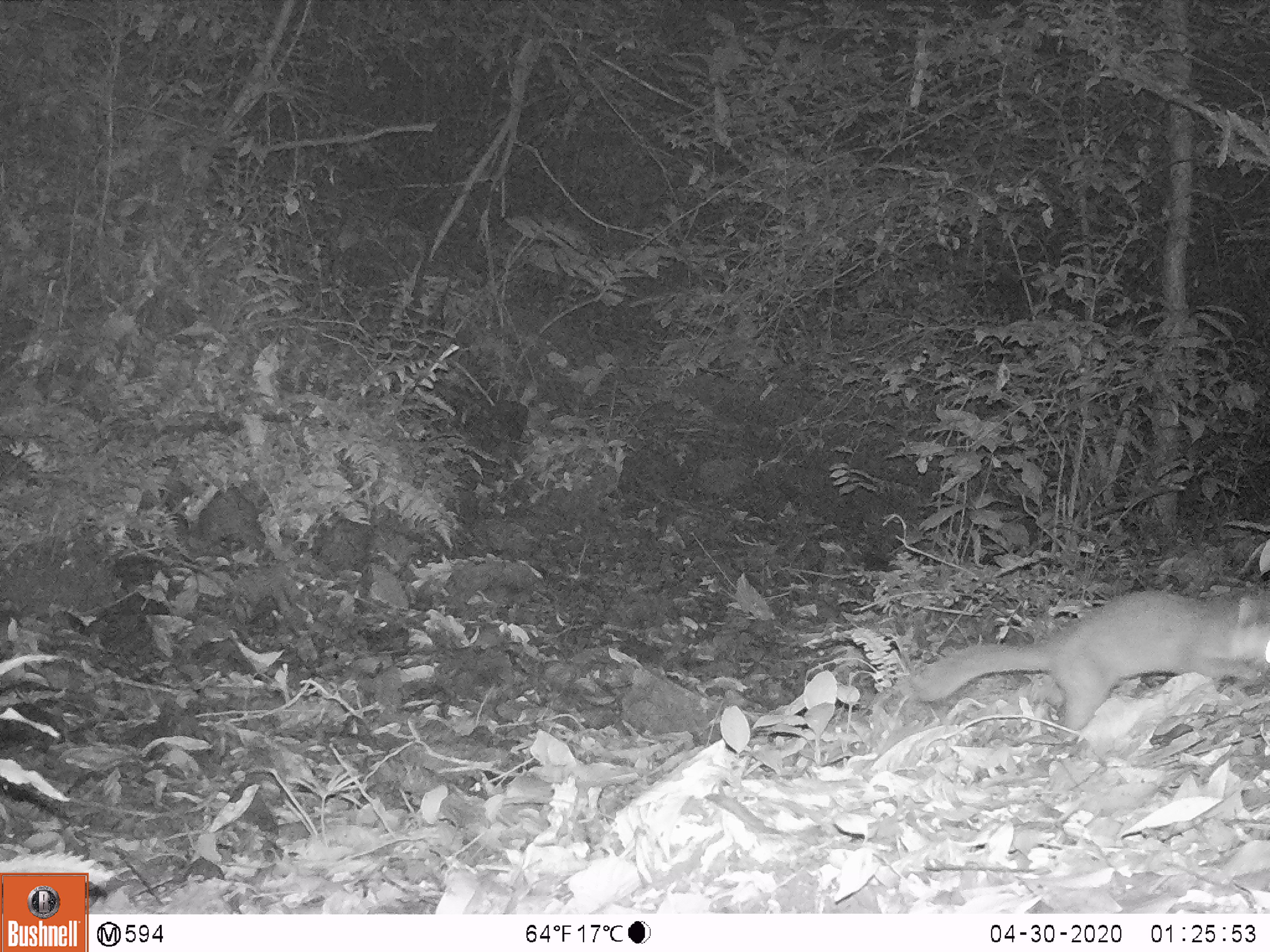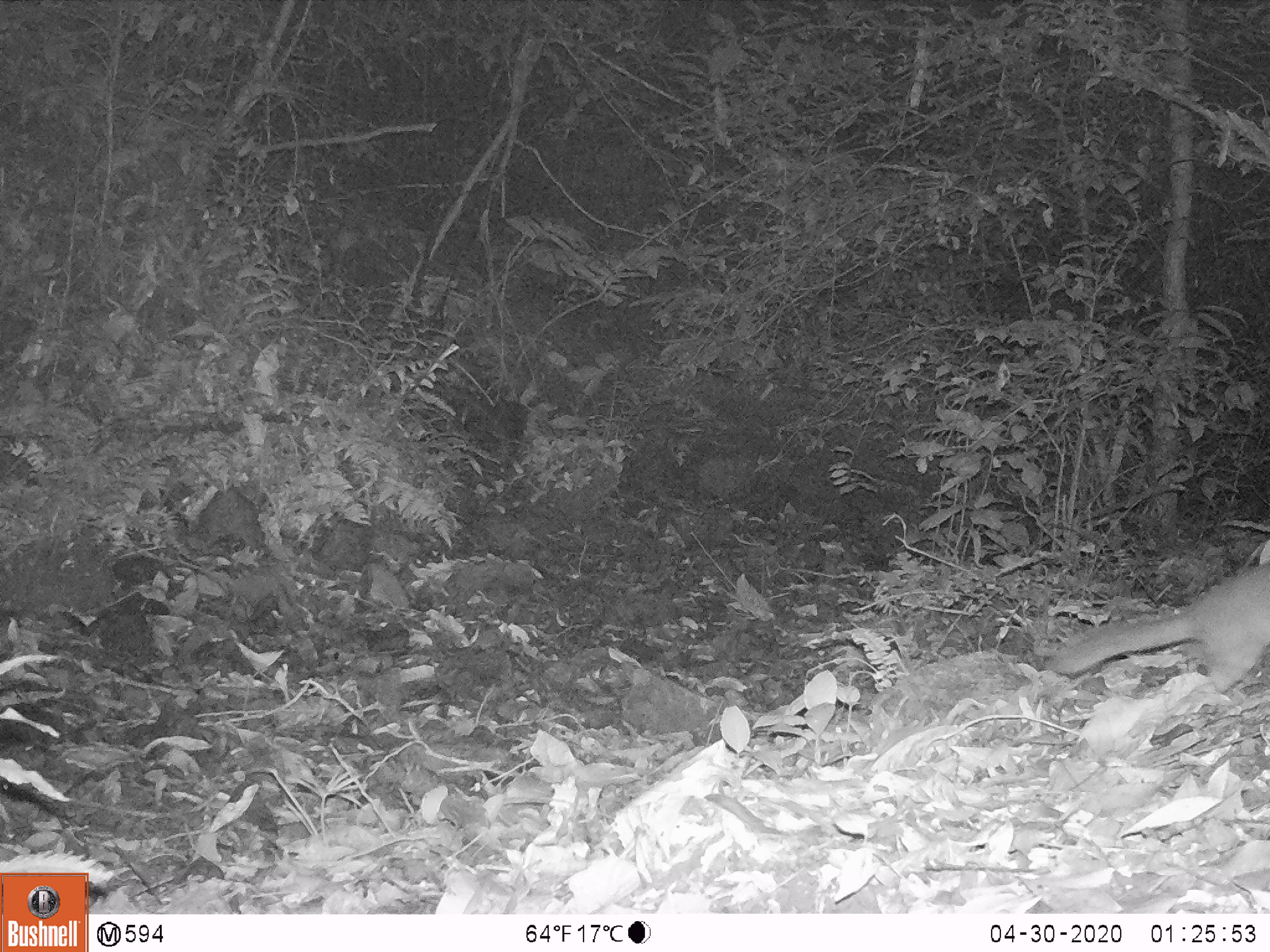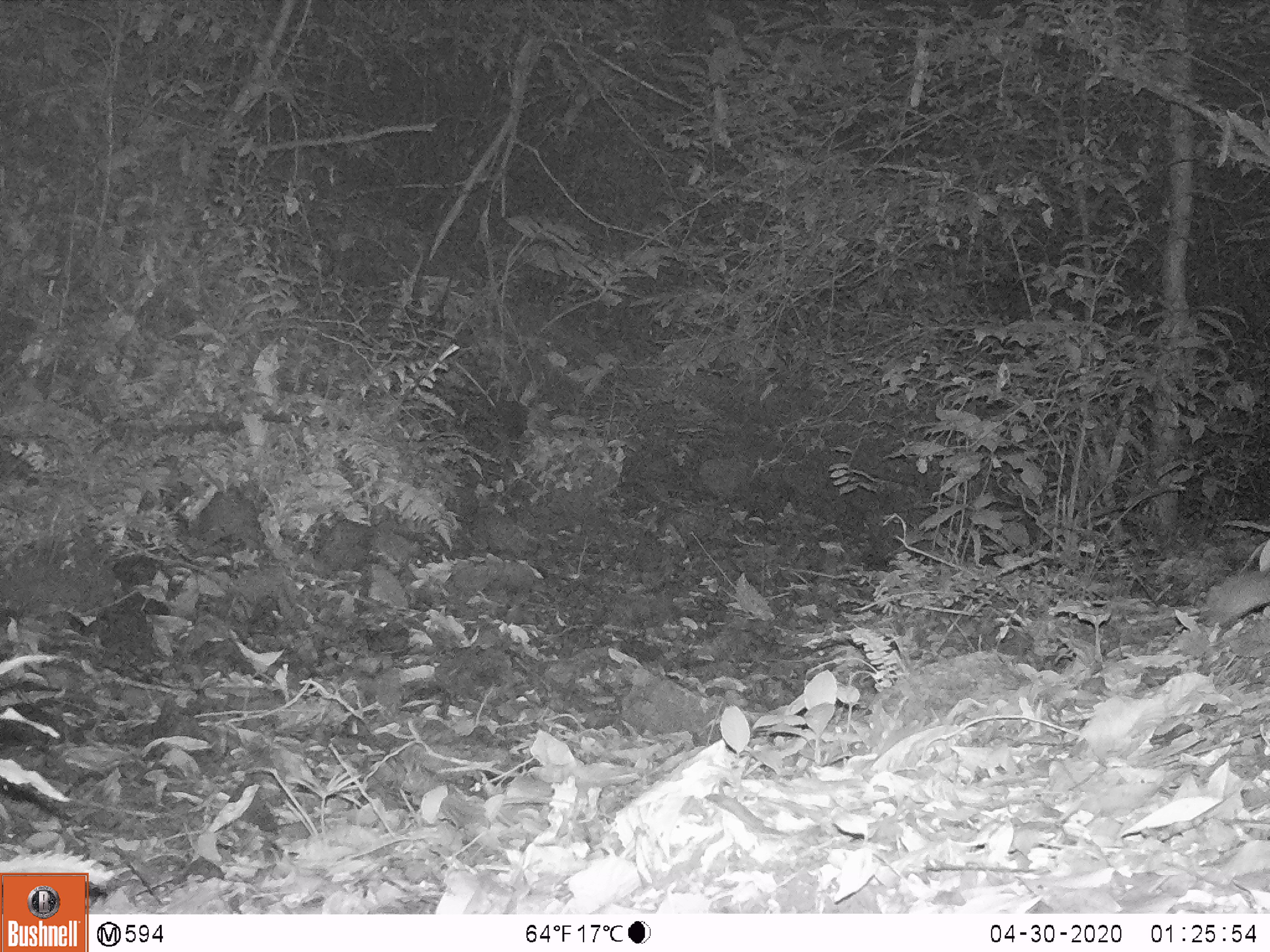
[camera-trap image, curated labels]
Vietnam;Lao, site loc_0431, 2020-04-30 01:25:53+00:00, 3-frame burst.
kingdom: Animalia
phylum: Chordata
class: Mammalia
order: Carnivora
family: Mustelidae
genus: Melogale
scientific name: Melogale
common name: ferret badger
Ferret badger (Melogale). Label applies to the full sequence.